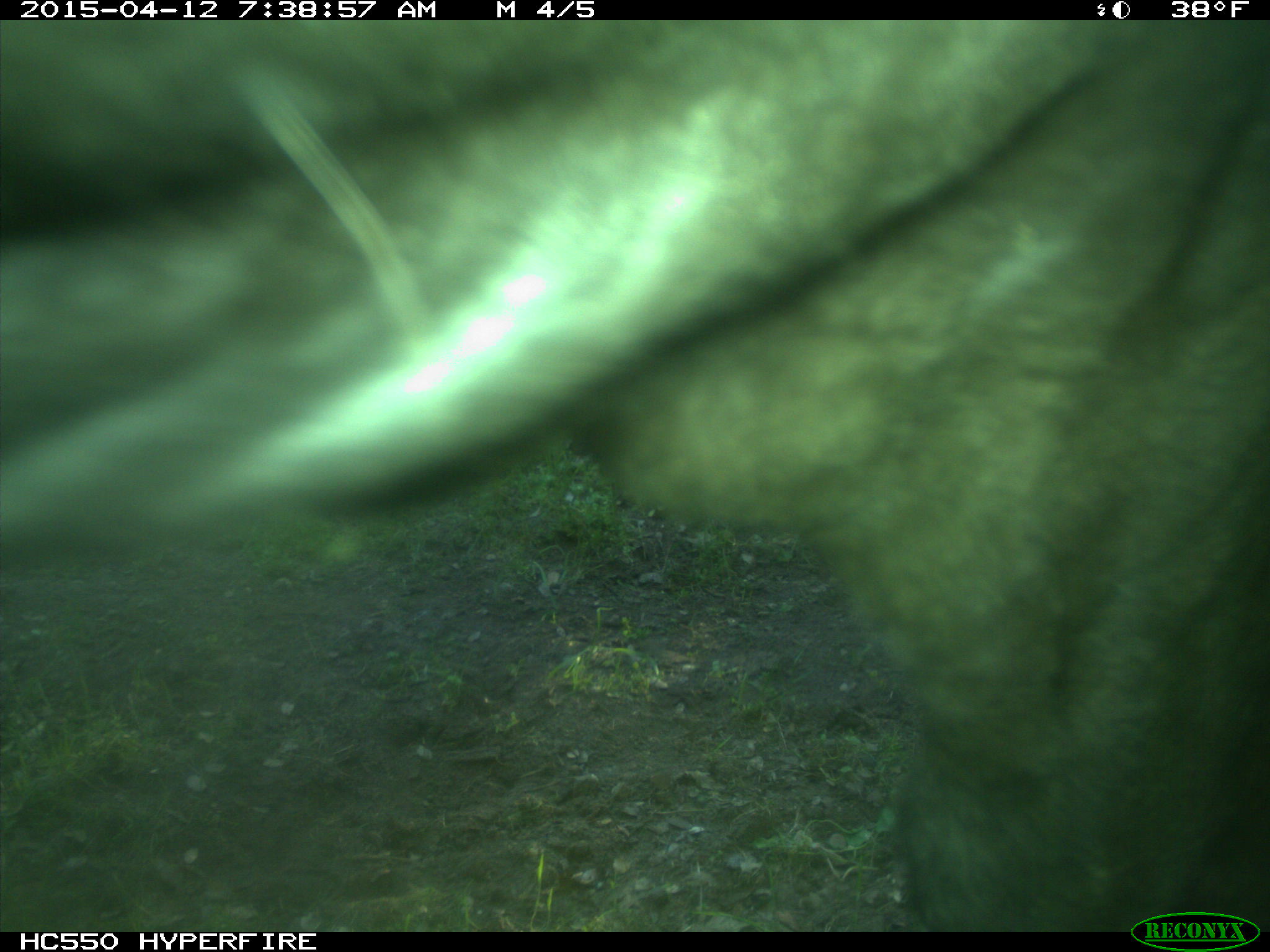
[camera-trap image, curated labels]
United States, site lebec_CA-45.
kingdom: Animalia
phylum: Chordata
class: Mammalia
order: Artiodactyla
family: Bovidae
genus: Bos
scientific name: Bos taurus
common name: domestic cow